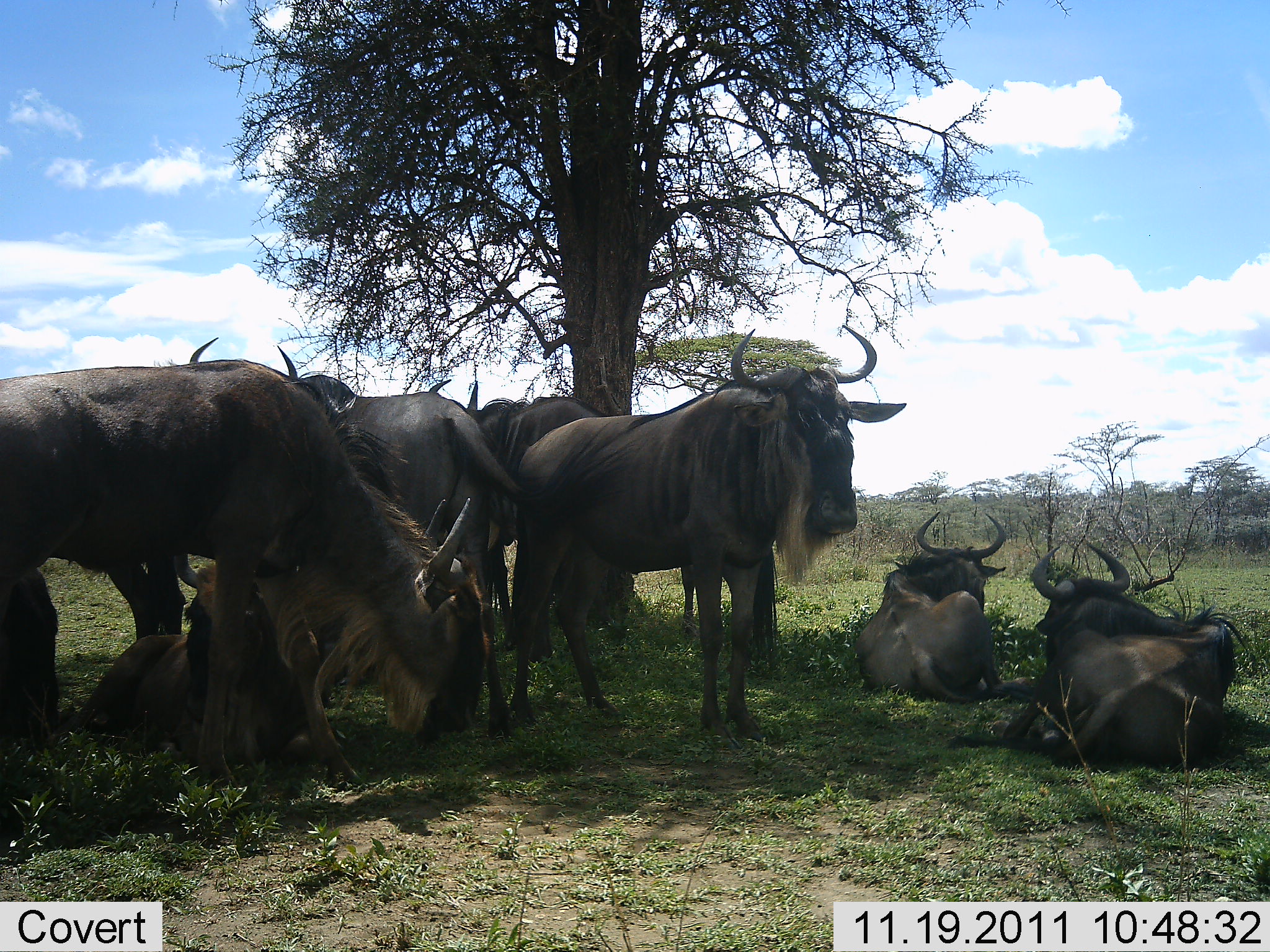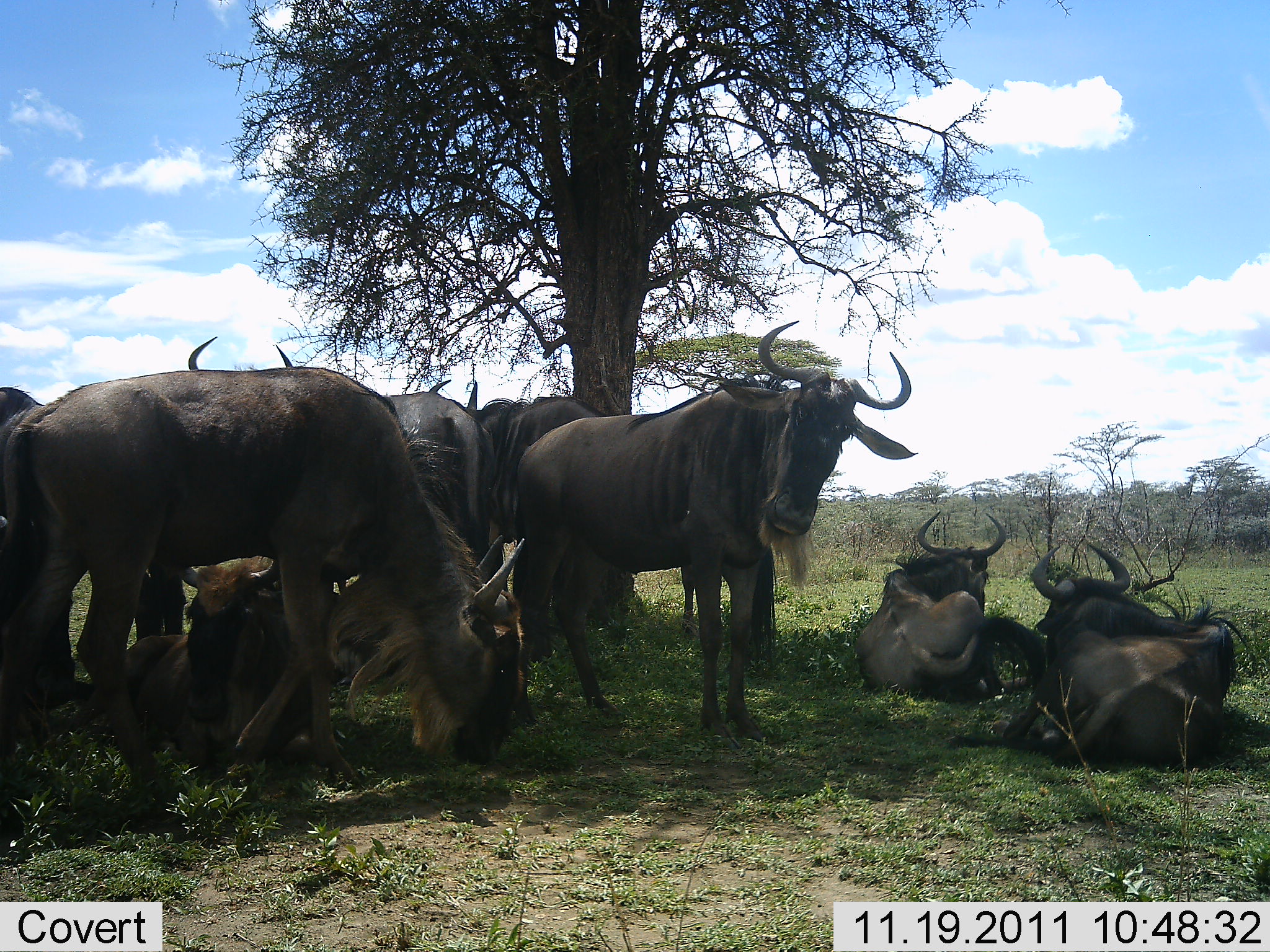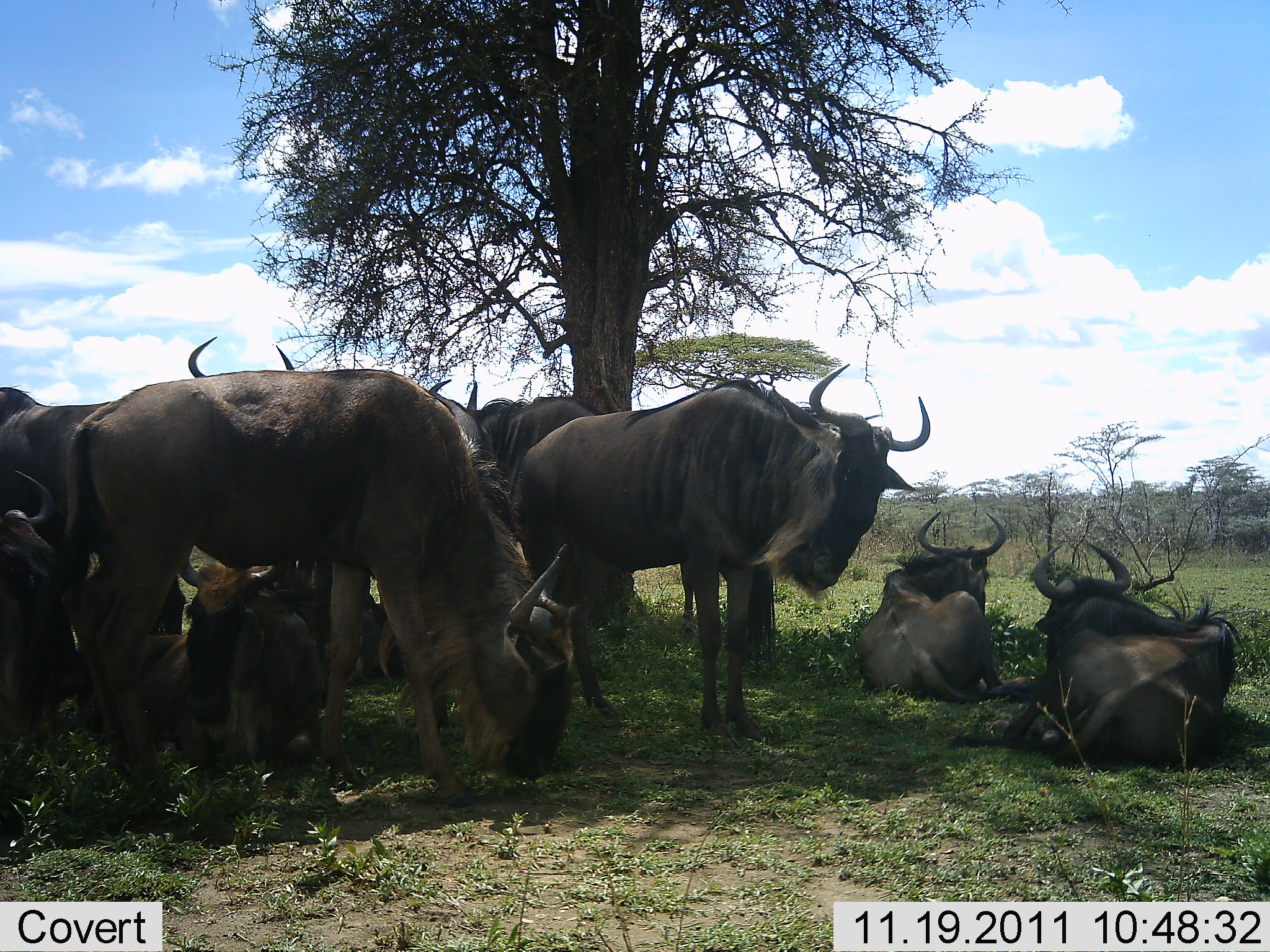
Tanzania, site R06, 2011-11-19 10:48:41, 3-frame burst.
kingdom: Animalia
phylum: Chordata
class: Mammalia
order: Artiodactyla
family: Bovidae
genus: Connochaetes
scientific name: Connochaetes taurinus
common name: blue wildebeest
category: wildebeest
Wildebeest (blue wildebeest) (Connochaetes taurinus), count 9. Behavior (volunteer vote fractions): standing 75%, resting 100%, moving 0%, interacting 0%. Young present (vote fraction): 8%. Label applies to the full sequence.